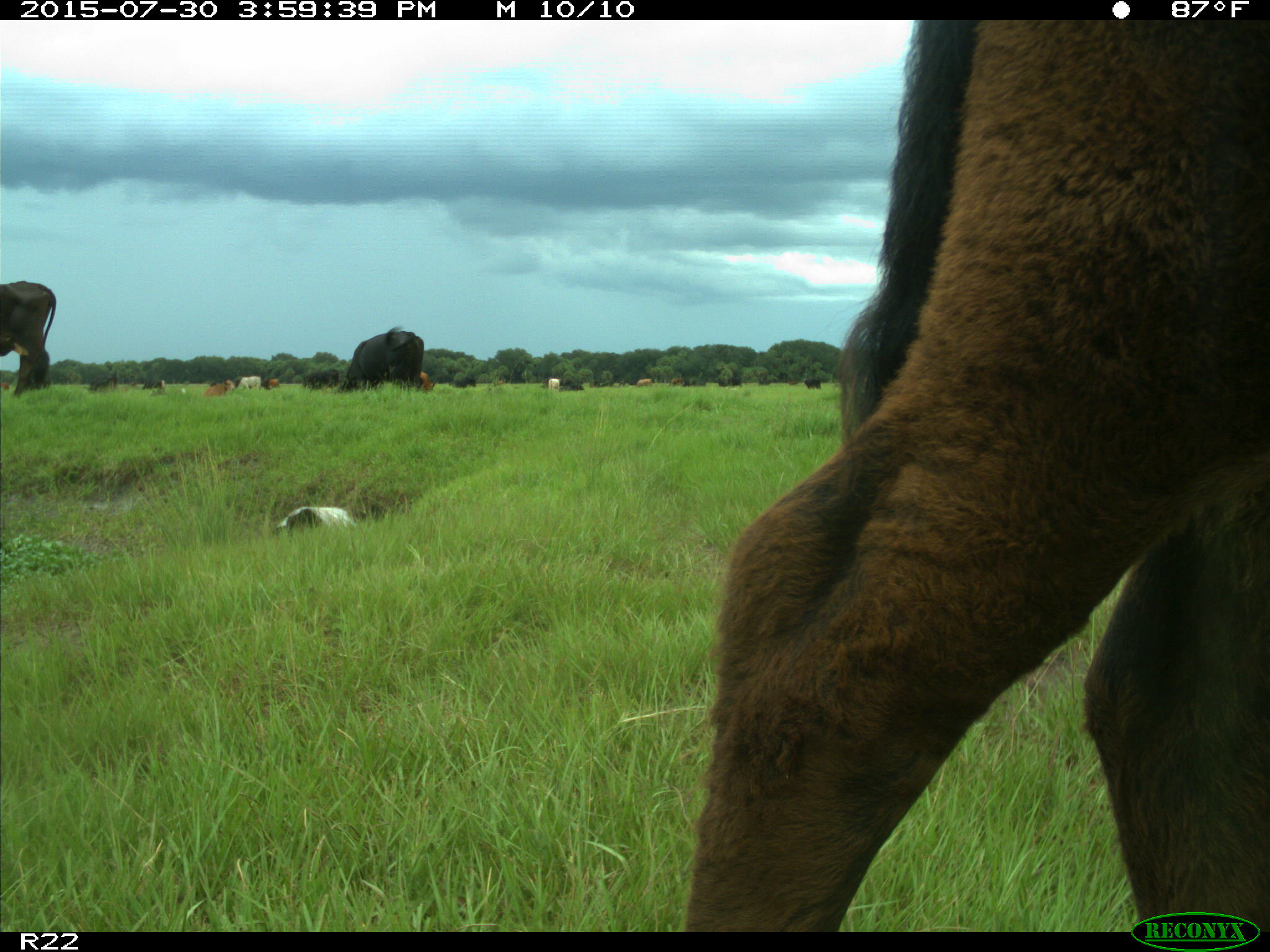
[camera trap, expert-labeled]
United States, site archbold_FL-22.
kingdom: Animalia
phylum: Chordata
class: Mammalia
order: Artiodactyla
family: Bovidae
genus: Bos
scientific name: Bos taurus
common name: domestic cow